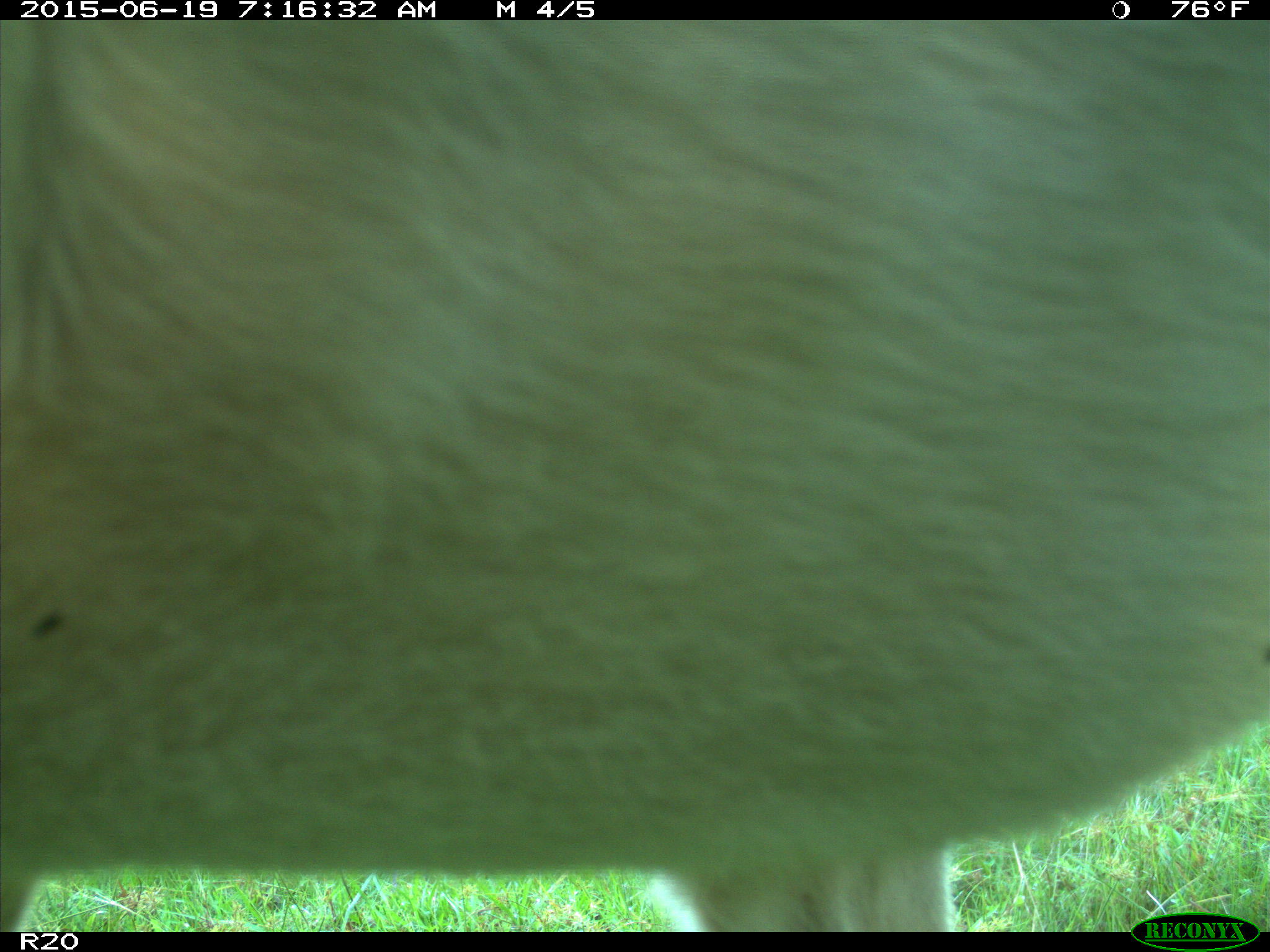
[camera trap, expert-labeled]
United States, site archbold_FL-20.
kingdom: Animalia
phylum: Chordata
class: Mammalia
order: Artiodactyla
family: Bovidae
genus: Bos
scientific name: Bos taurus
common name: domestic cow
Bos taurus (domestic cow).